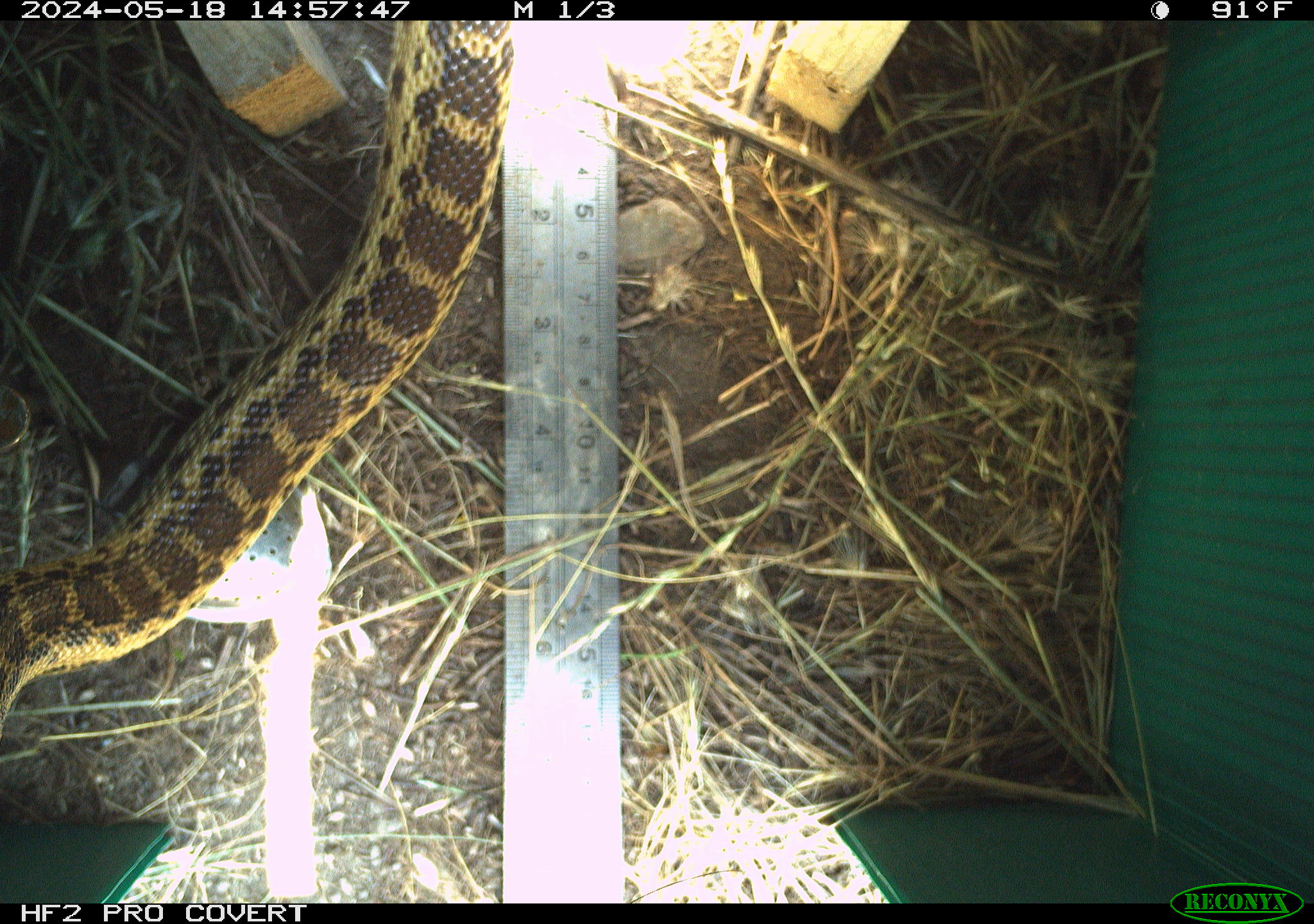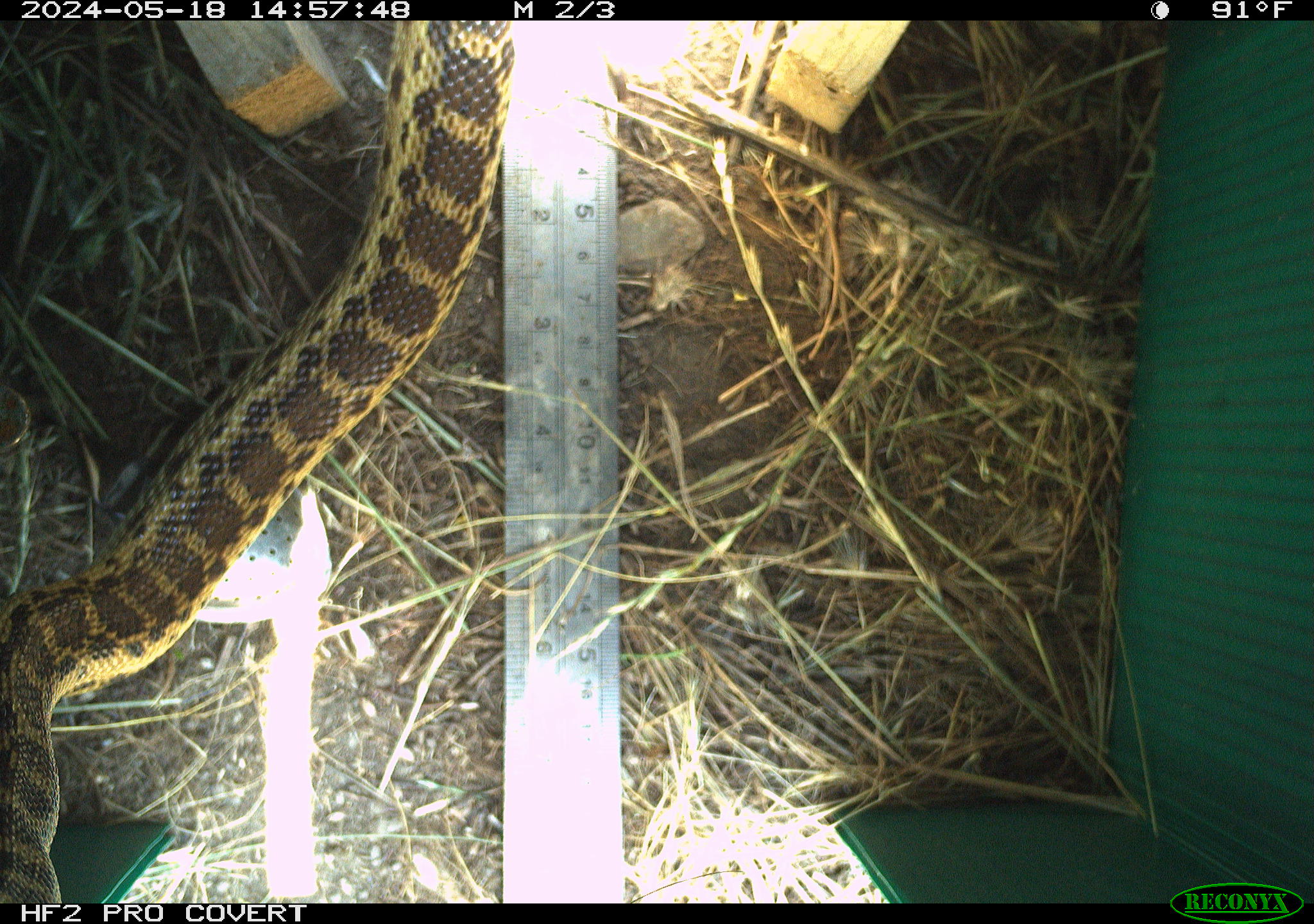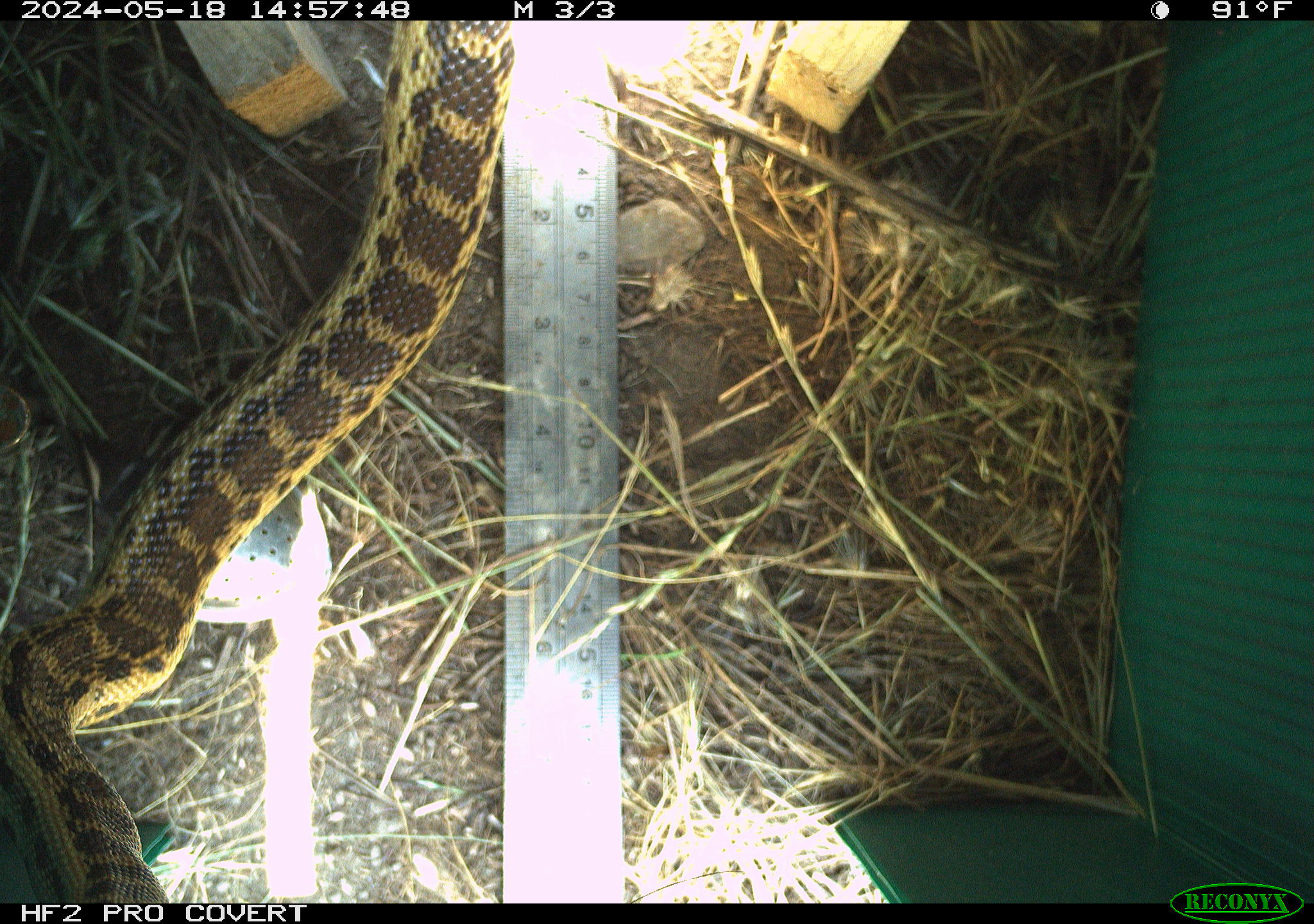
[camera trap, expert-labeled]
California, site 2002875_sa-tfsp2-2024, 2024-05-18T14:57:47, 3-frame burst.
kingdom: Animalia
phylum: Chordata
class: Reptilia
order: Squamata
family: Colubridae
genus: Pituophis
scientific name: Pituophis catenifer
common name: gophersnake